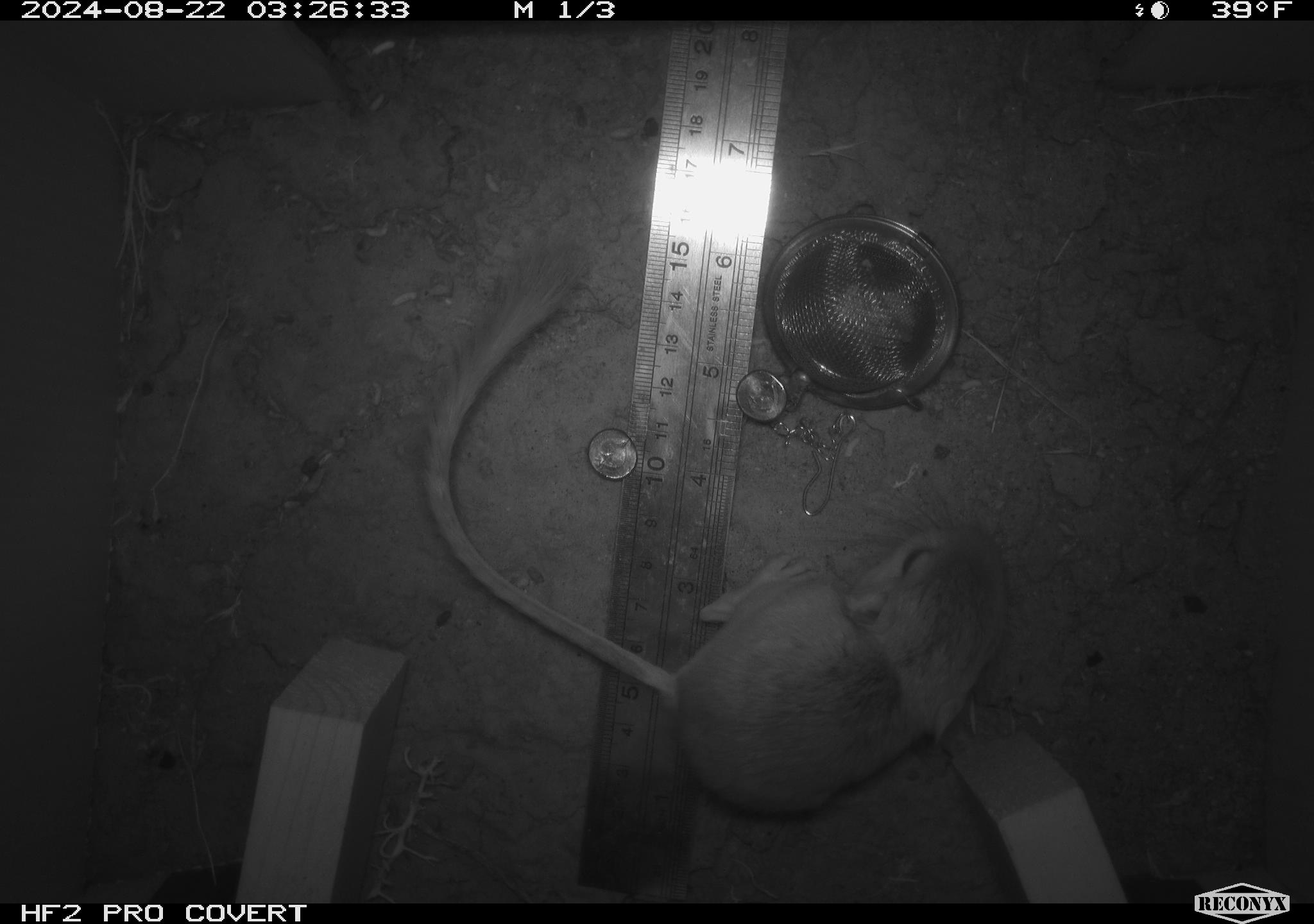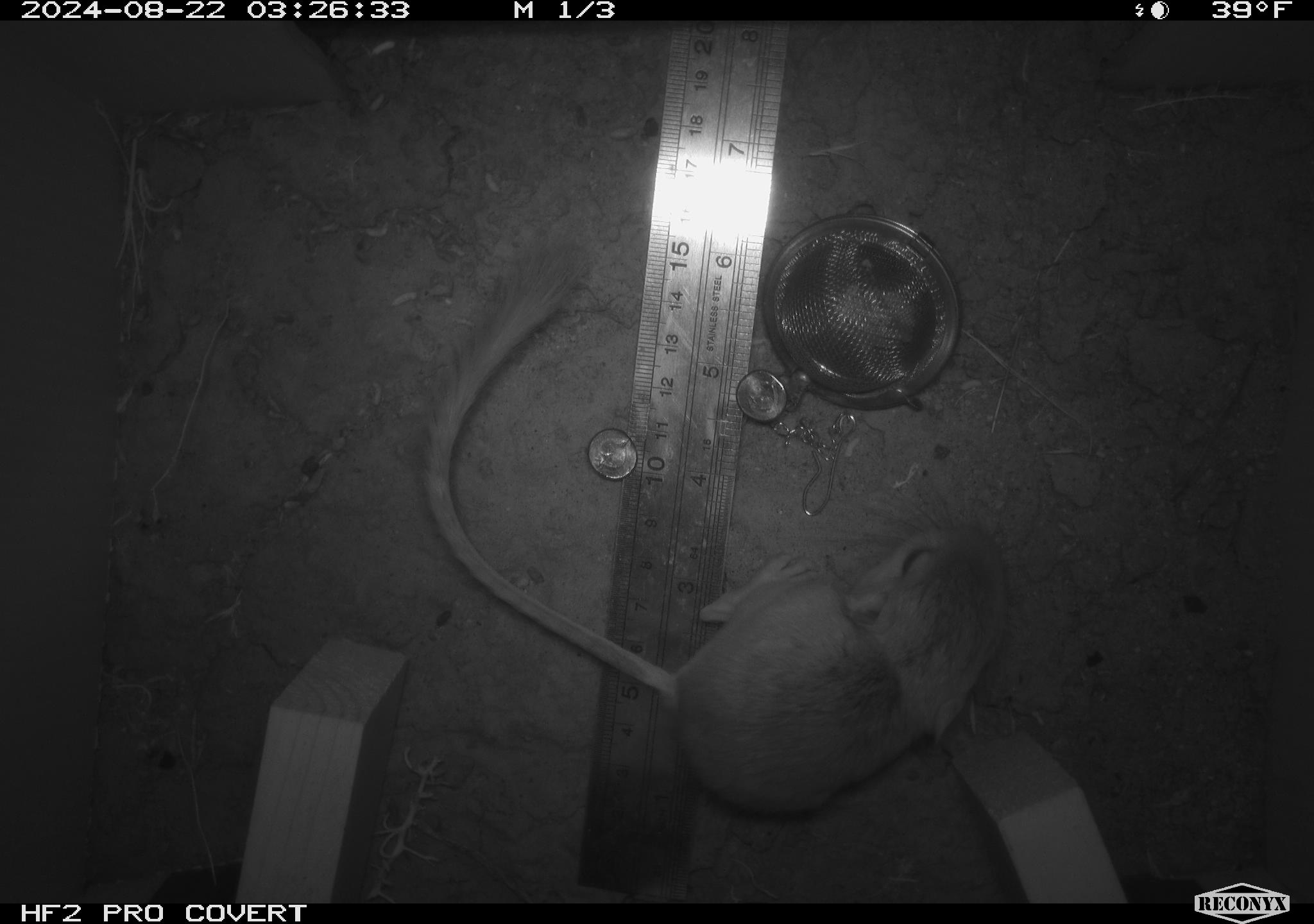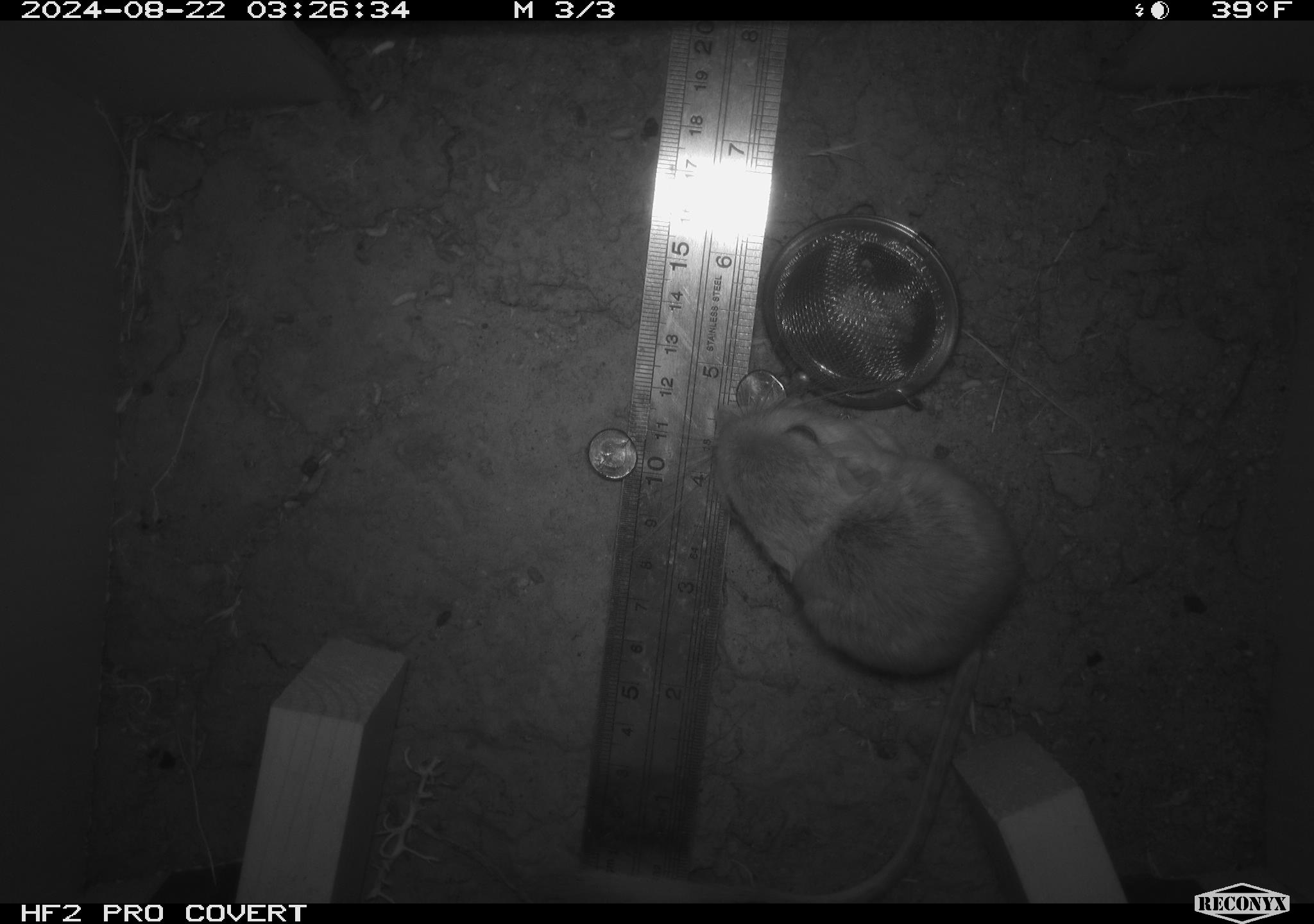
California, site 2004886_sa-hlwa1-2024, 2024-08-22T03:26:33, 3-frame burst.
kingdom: Animalia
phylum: Chordata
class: Mammalia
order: Rodentia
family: Heteromyidae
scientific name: Heteromyidae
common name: kangaroo rats and pocket mice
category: heteromyidae family